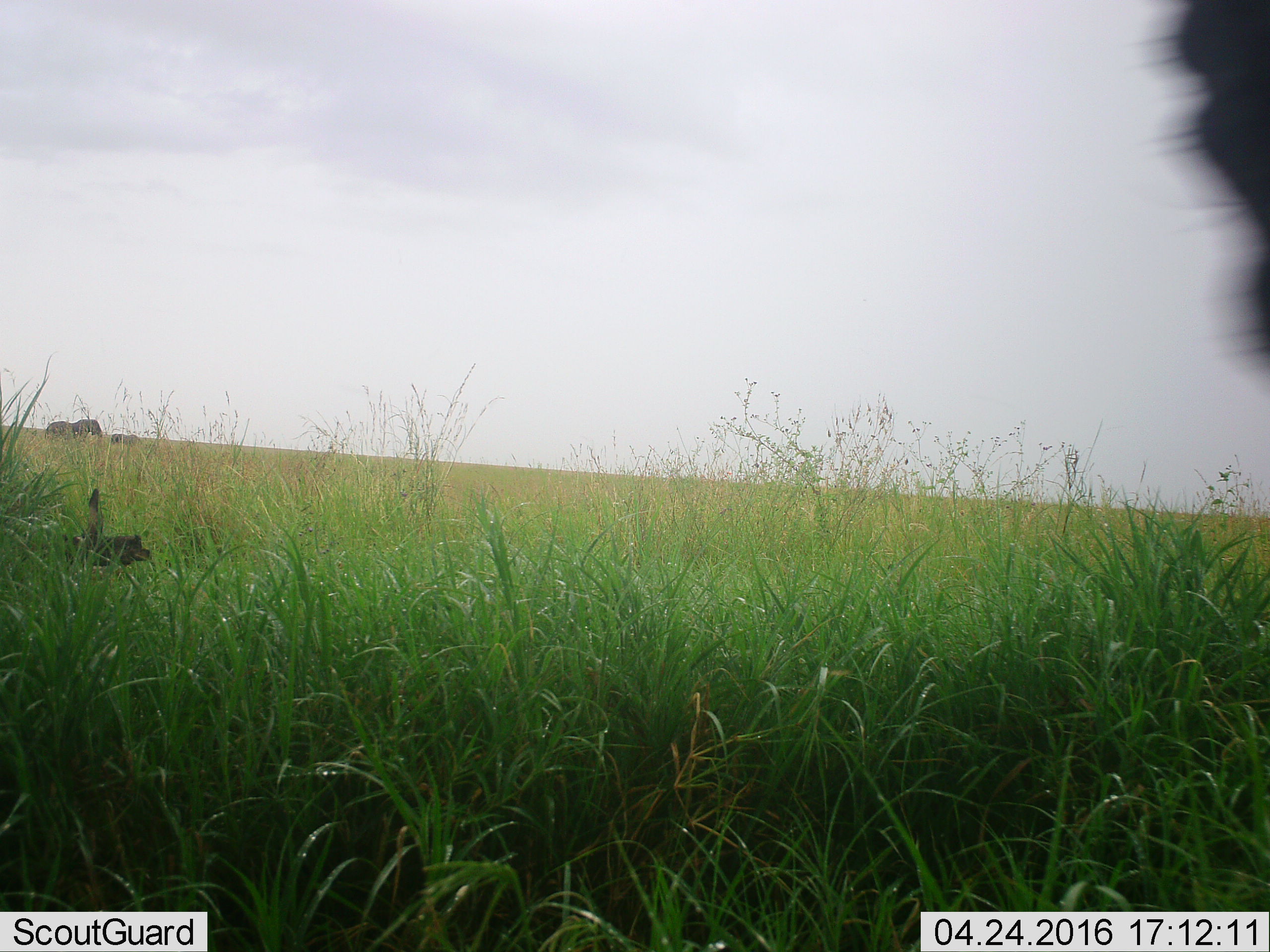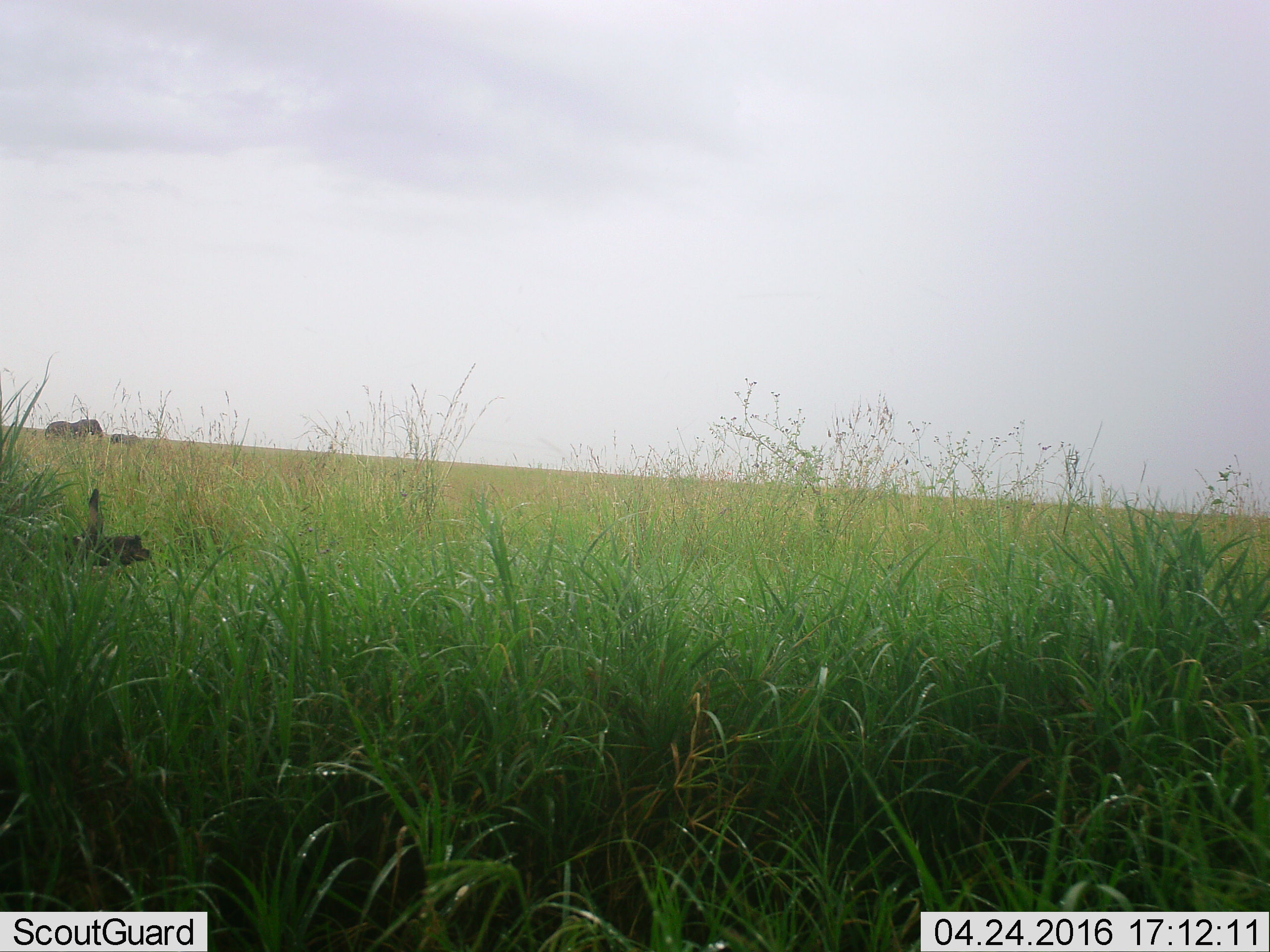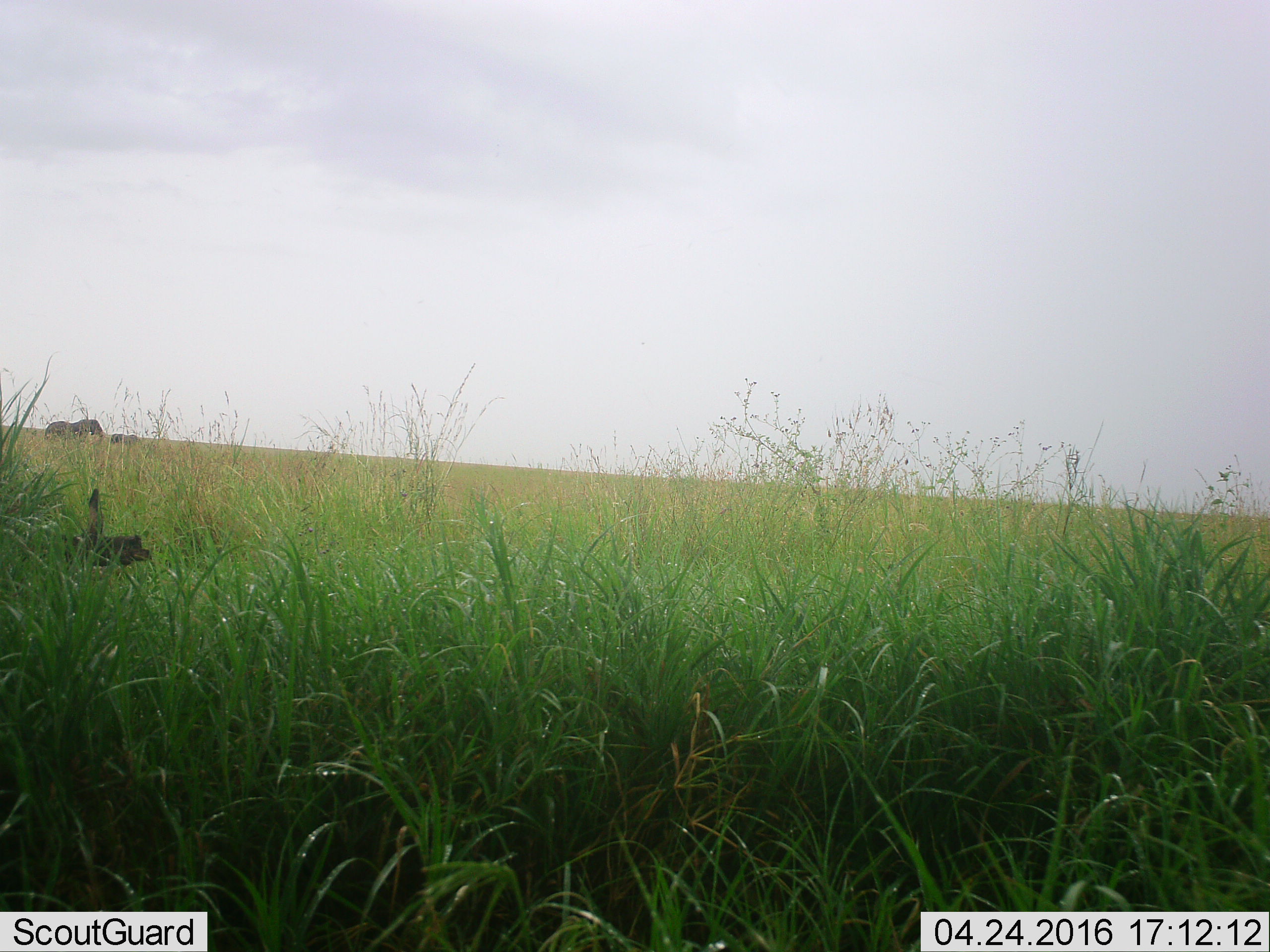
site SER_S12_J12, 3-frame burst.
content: unidentified animal